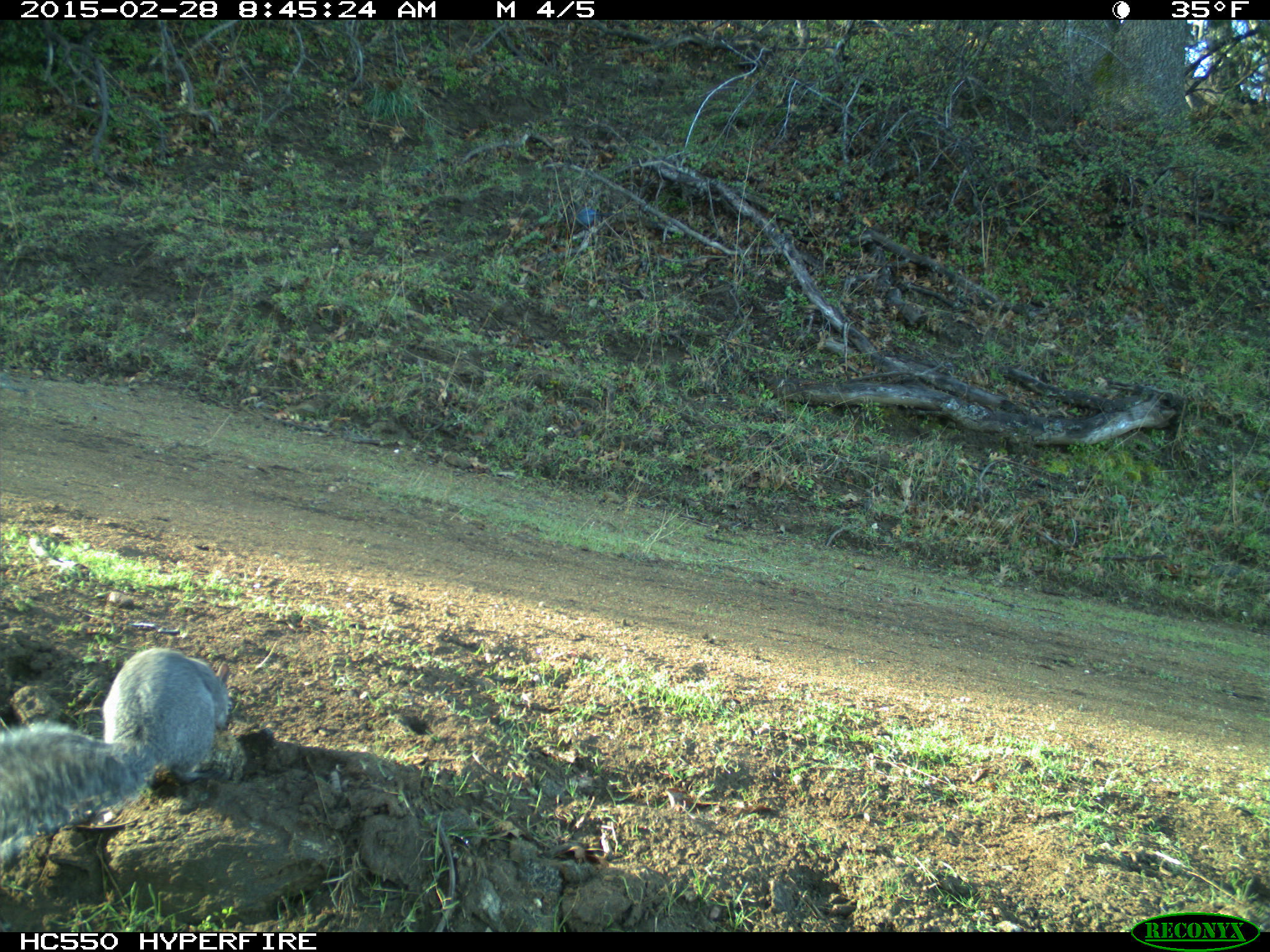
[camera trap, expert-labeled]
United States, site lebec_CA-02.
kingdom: Animalia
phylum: Chordata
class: Mammalia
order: Rodentia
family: Sciuridae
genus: Sciurus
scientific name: Sciurus carolinensis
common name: eastern gray squirrel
Sciurus carolinensis (eastern gray squirrel).